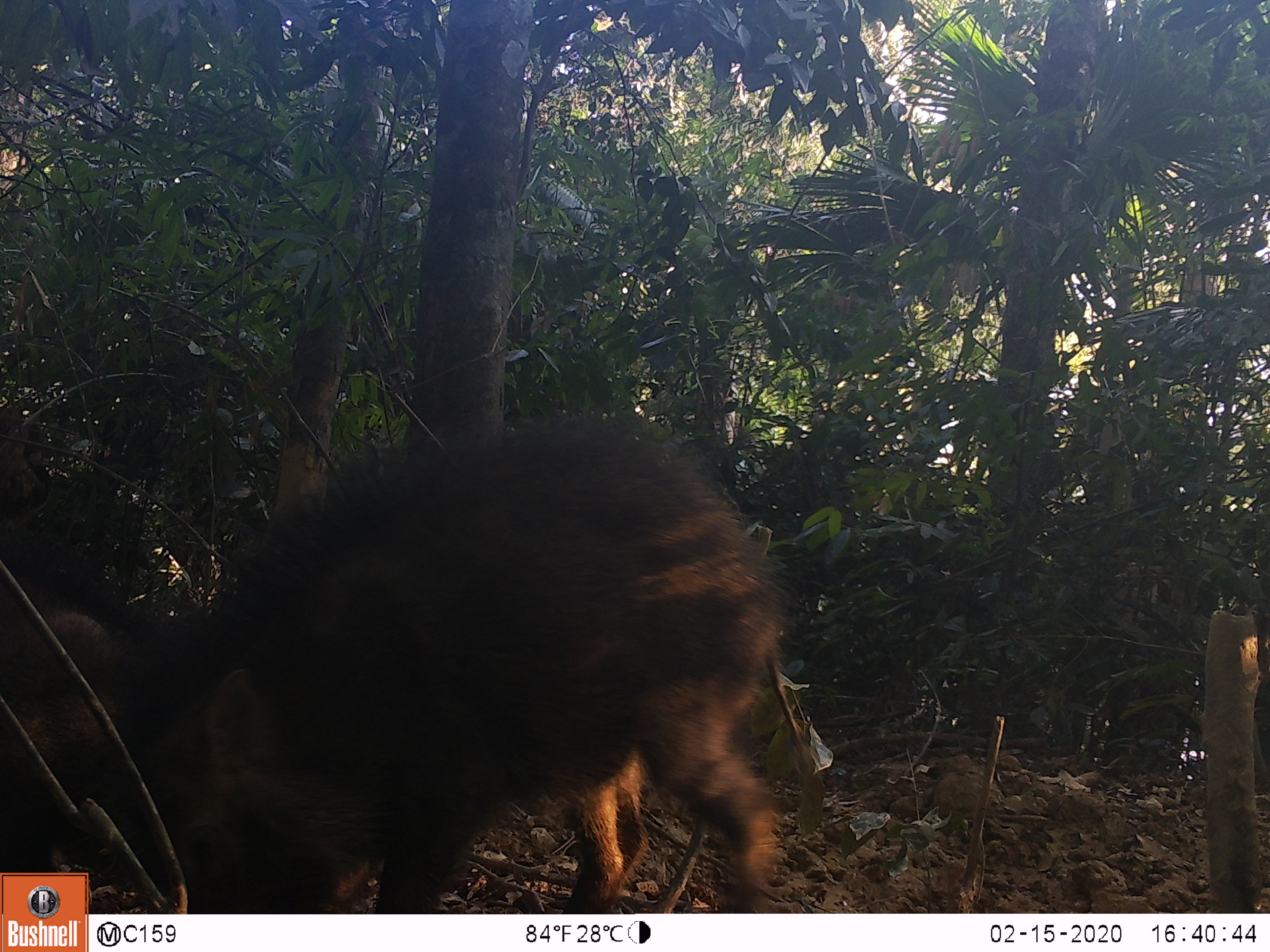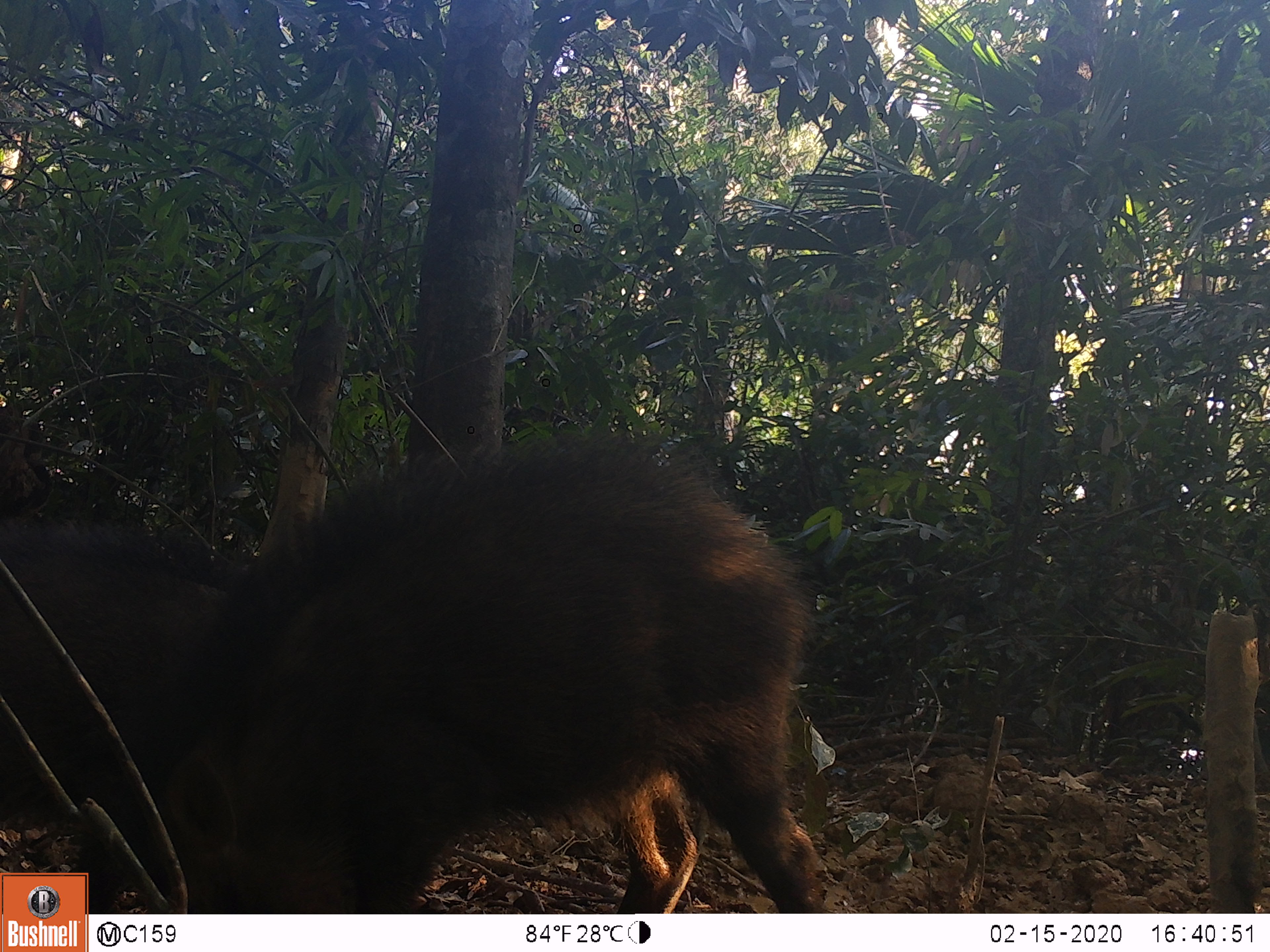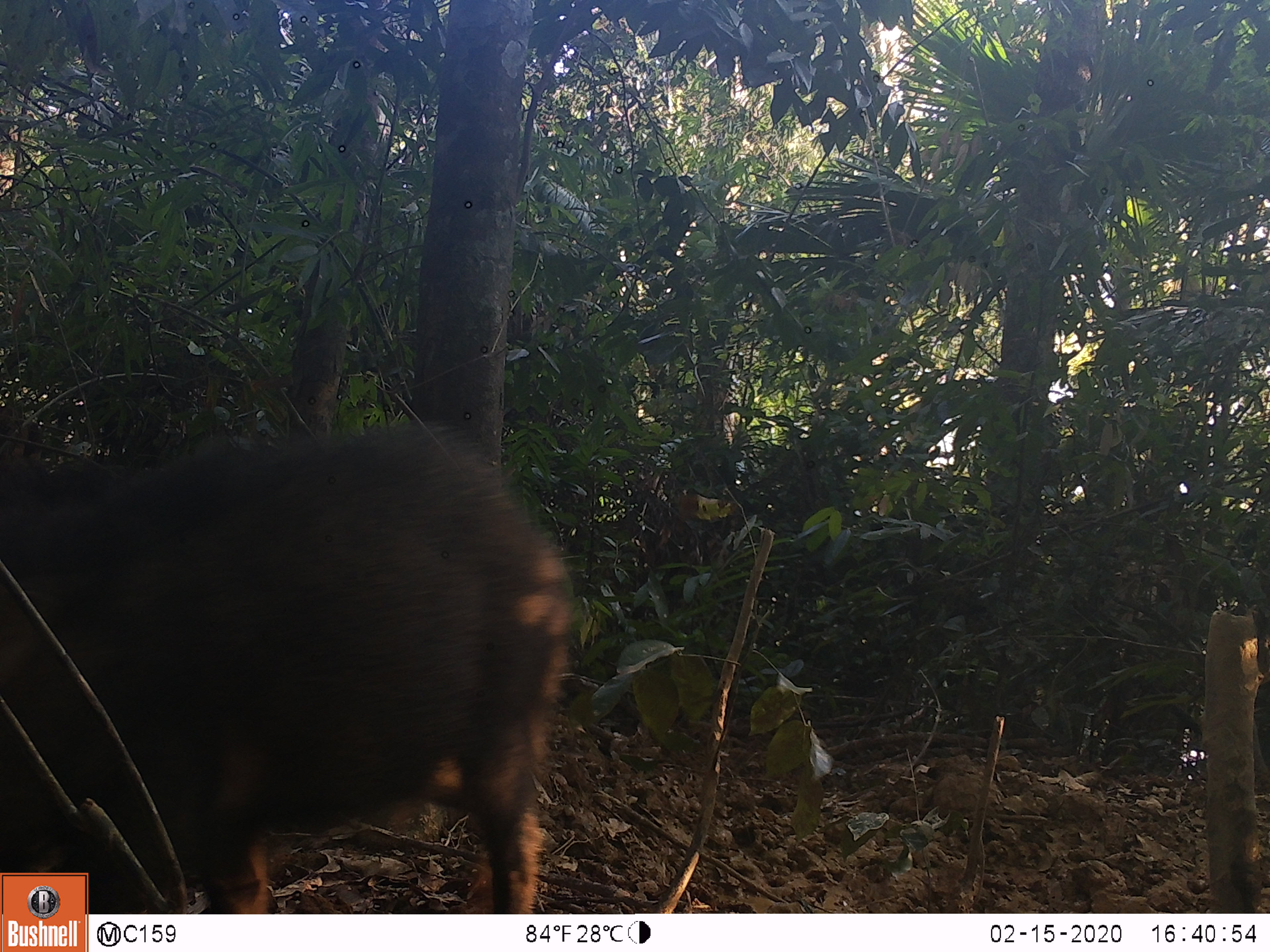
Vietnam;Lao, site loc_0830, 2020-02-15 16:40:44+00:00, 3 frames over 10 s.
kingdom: Animalia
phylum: Chordata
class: Mammalia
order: Artiodactyla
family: Suidae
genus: Sus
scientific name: Sus scrofa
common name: eurasian wild pig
Eurasian wild pig (Sus scrofa). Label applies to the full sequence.